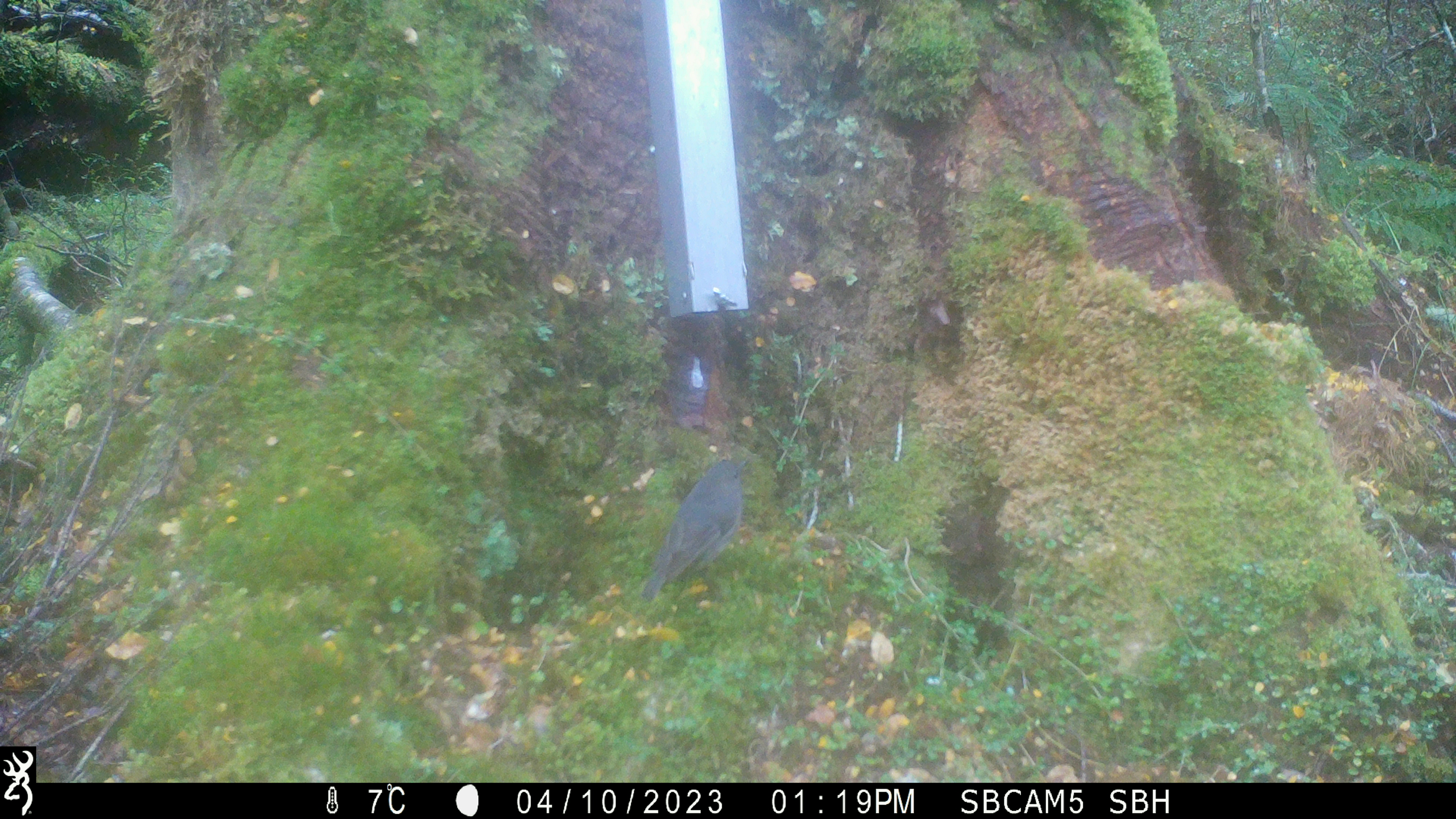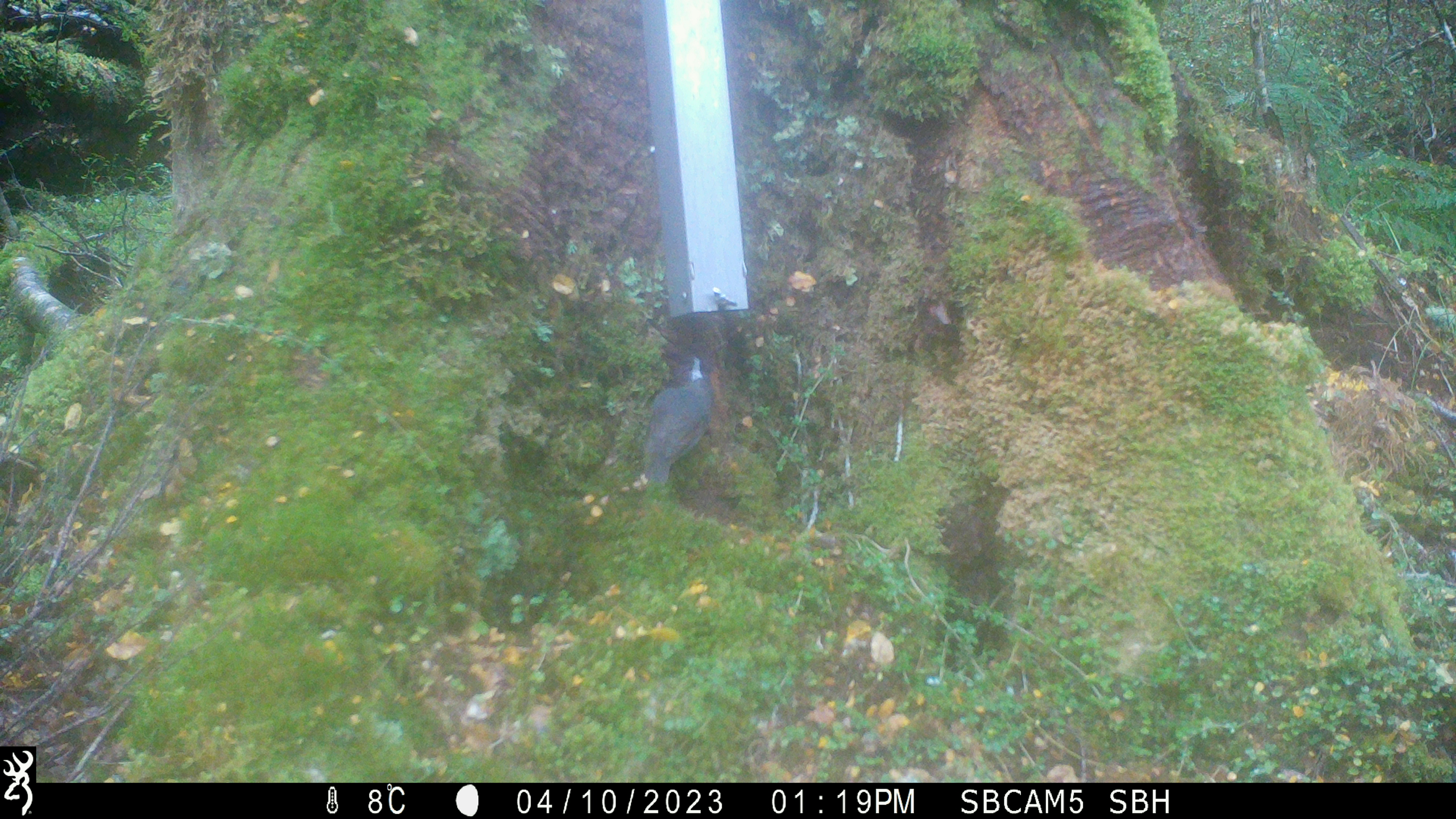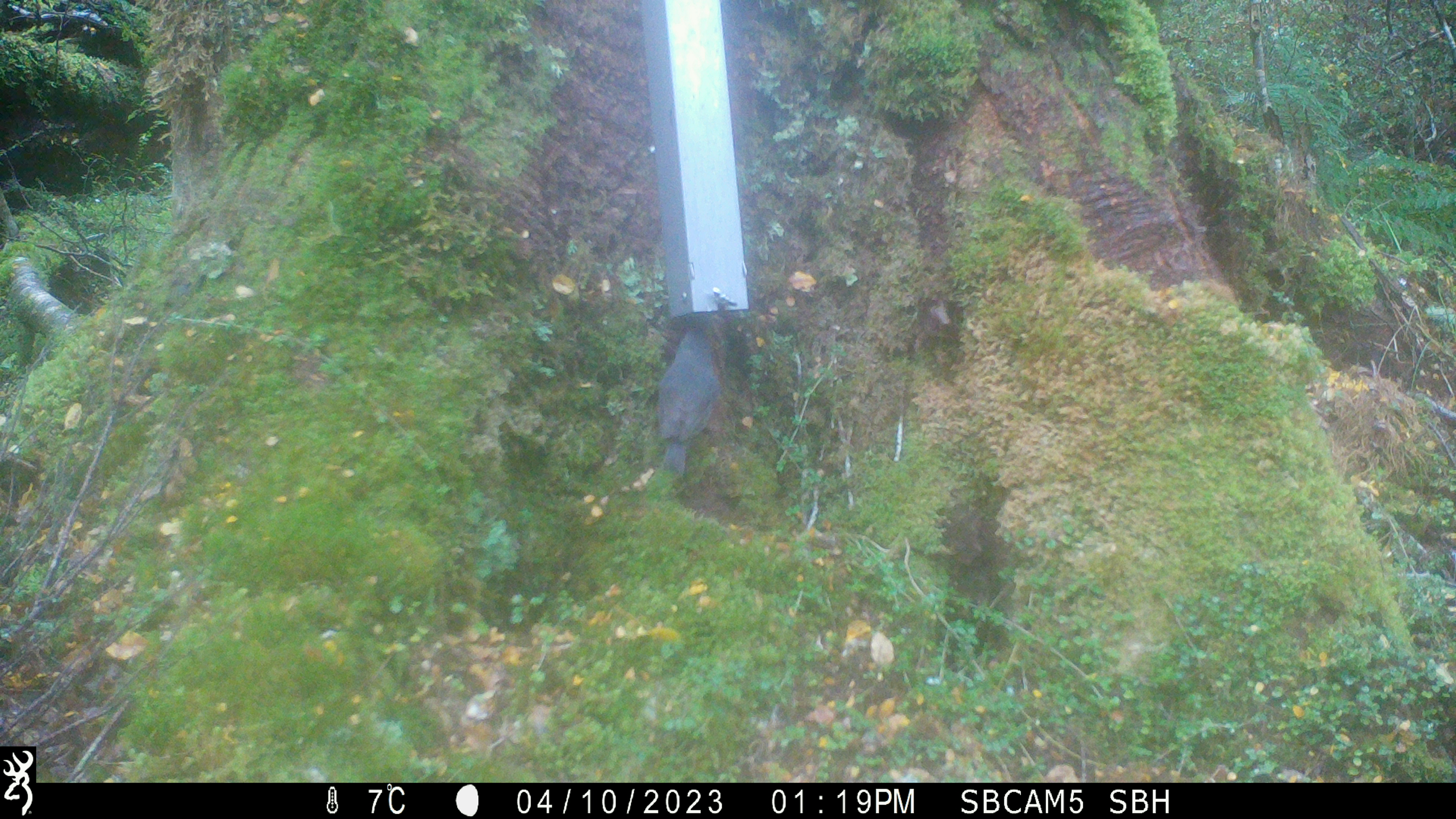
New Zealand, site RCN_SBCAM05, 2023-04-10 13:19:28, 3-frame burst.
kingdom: Animalia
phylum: Chordata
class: Aves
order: Passeriformes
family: Petroicidae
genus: Petroica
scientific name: Petroica australis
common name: new zealand robin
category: robin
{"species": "robin (new zealand robin) (Petroica australis)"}